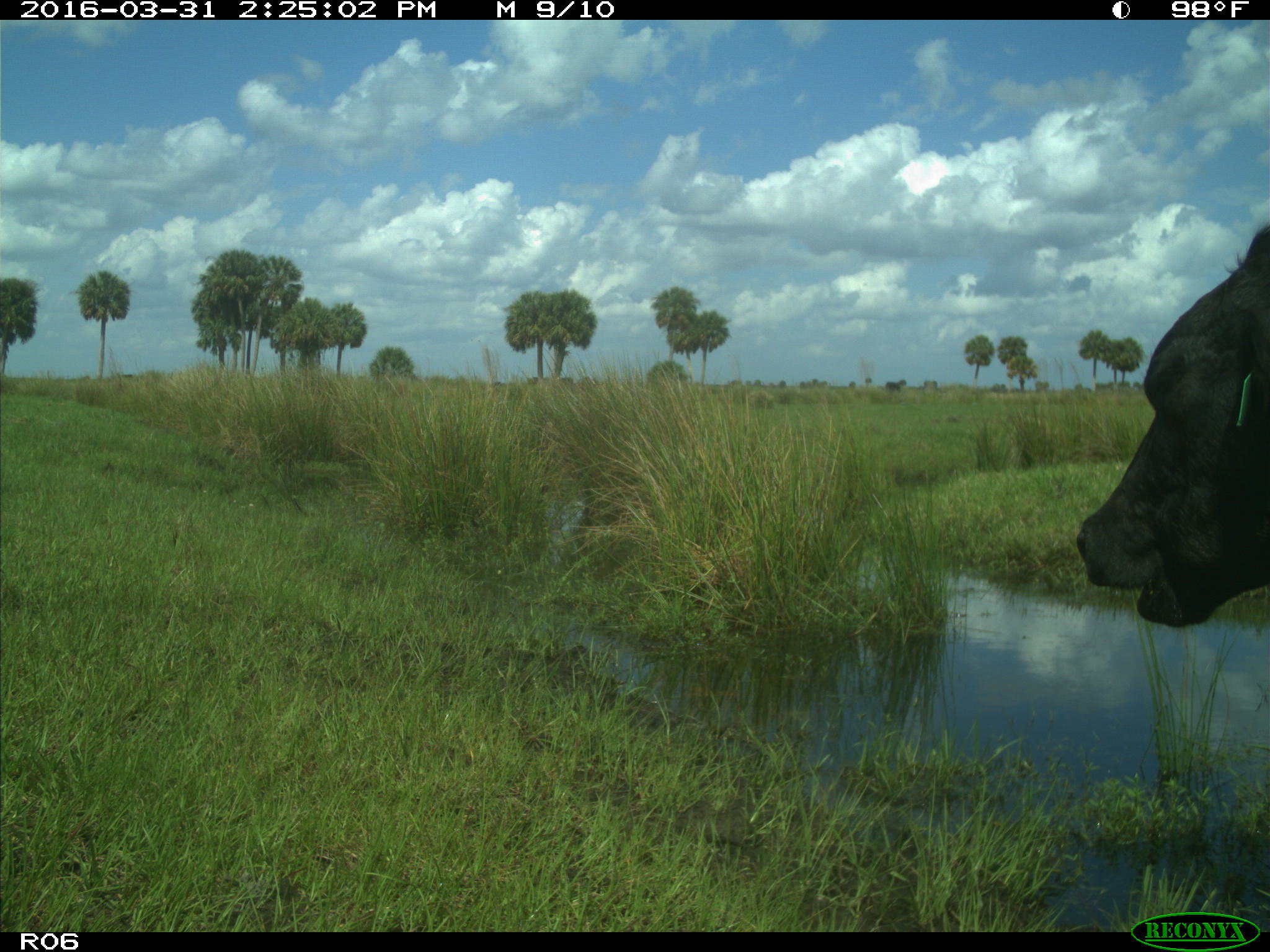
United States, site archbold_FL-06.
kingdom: Animalia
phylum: Chordata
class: Mammalia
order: Artiodactyla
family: Bovidae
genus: Bos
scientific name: Bos taurus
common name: domestic cow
Bos taurus (domestic cow).